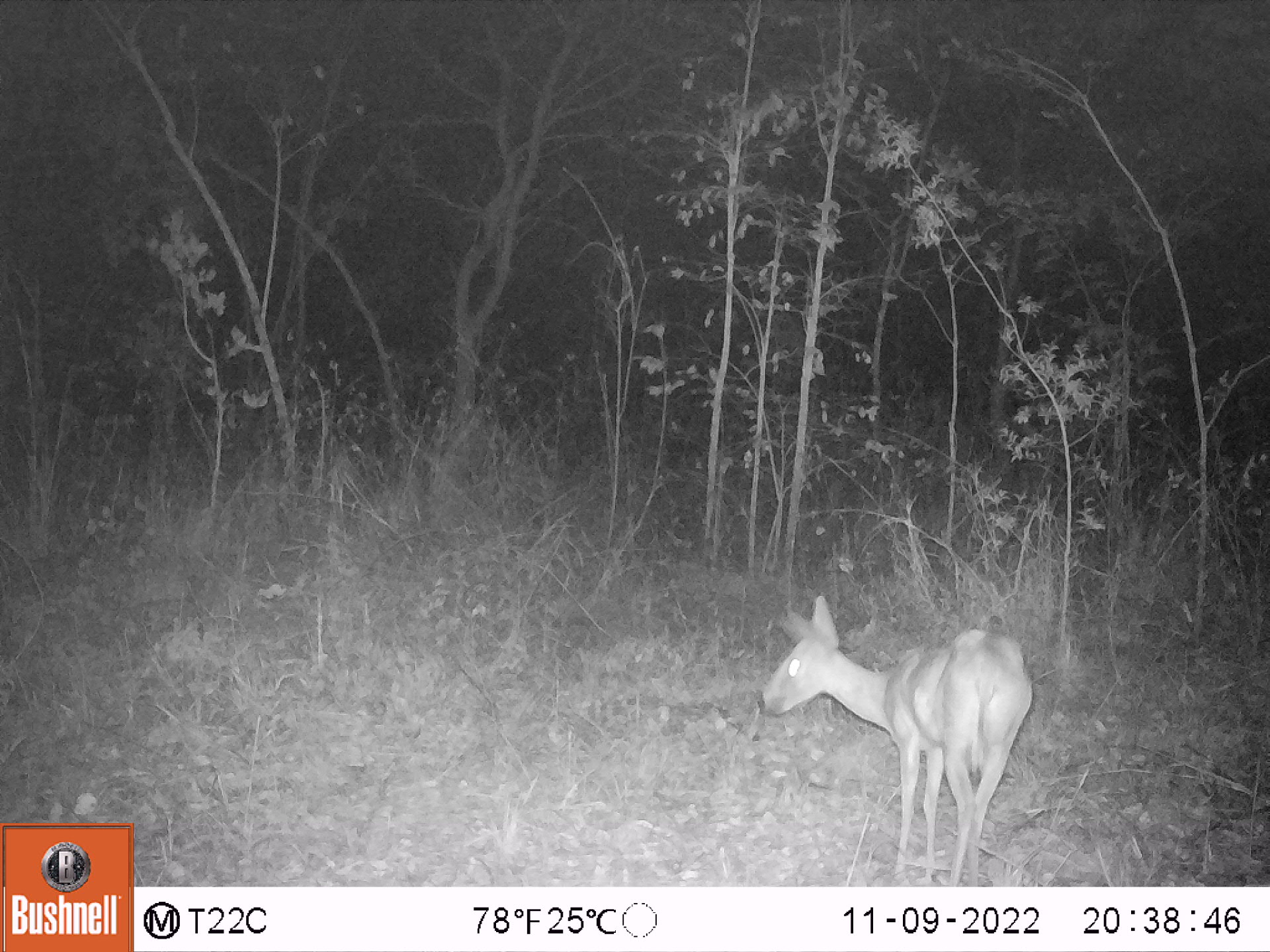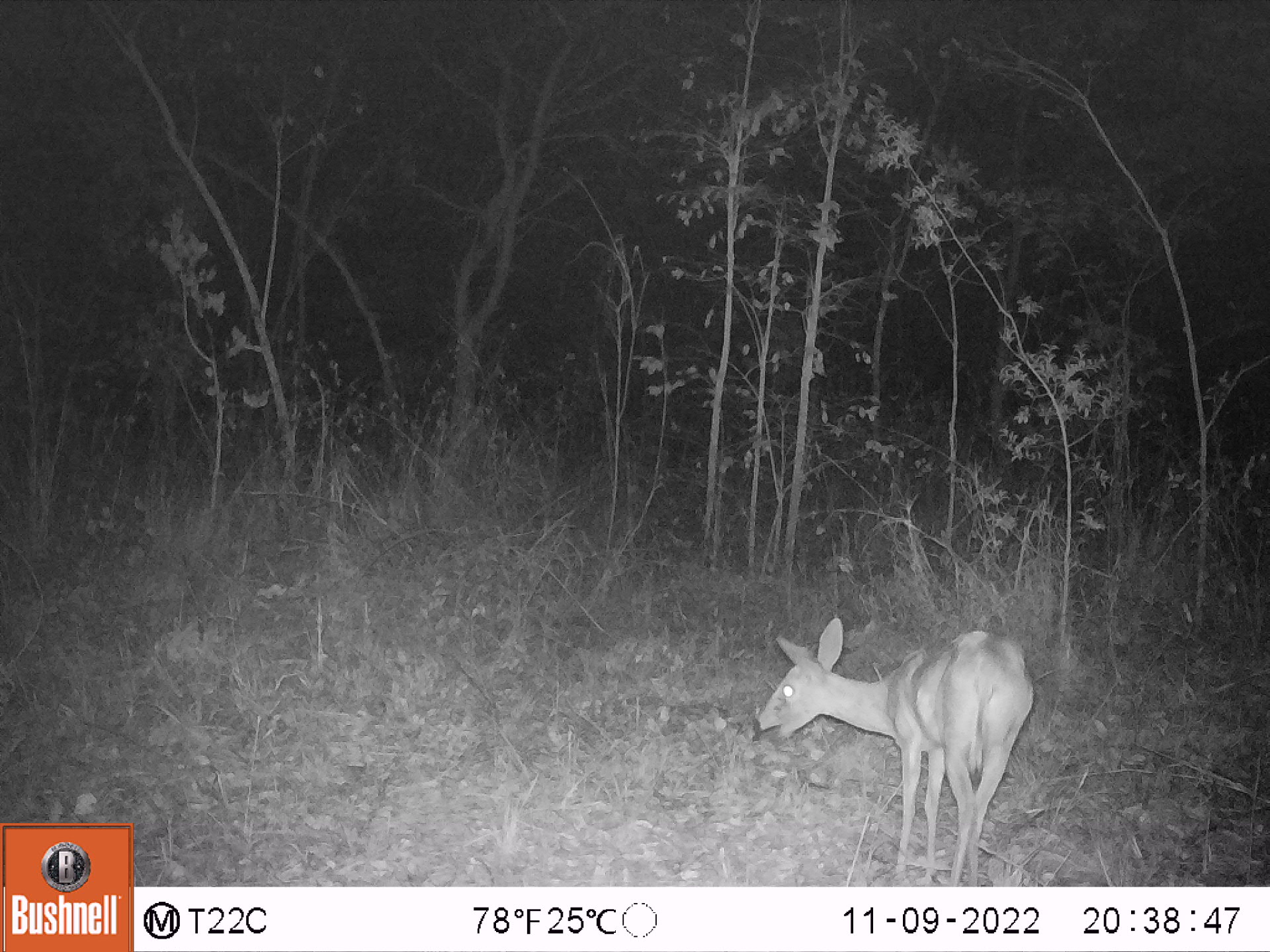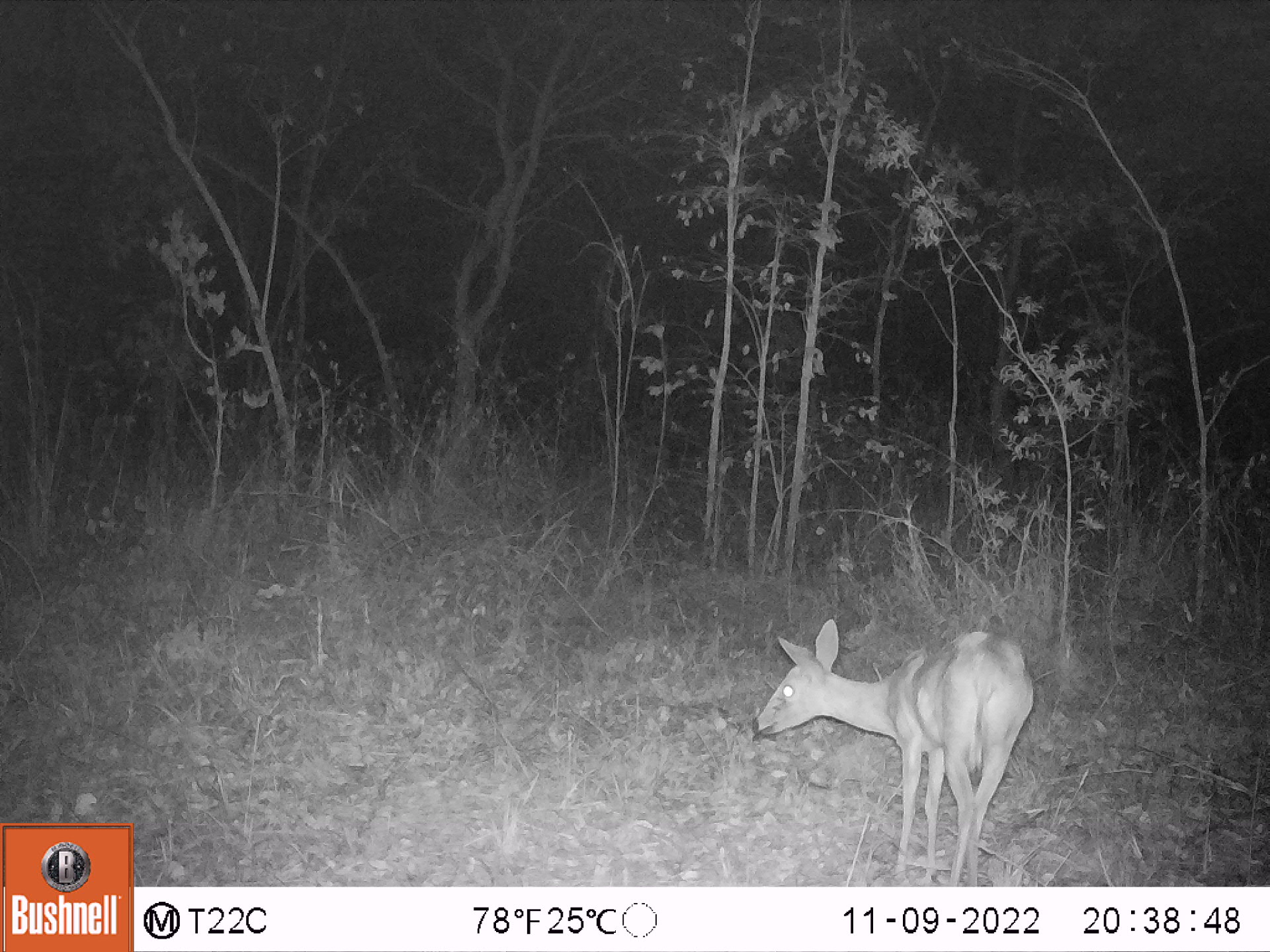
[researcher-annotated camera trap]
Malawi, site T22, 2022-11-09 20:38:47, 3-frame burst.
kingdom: Animalia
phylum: Chordata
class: Mammalia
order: Artiodactyla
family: Bovidae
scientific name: Antilopinae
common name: small antelope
Small antelope (Antilopinae), count 1.